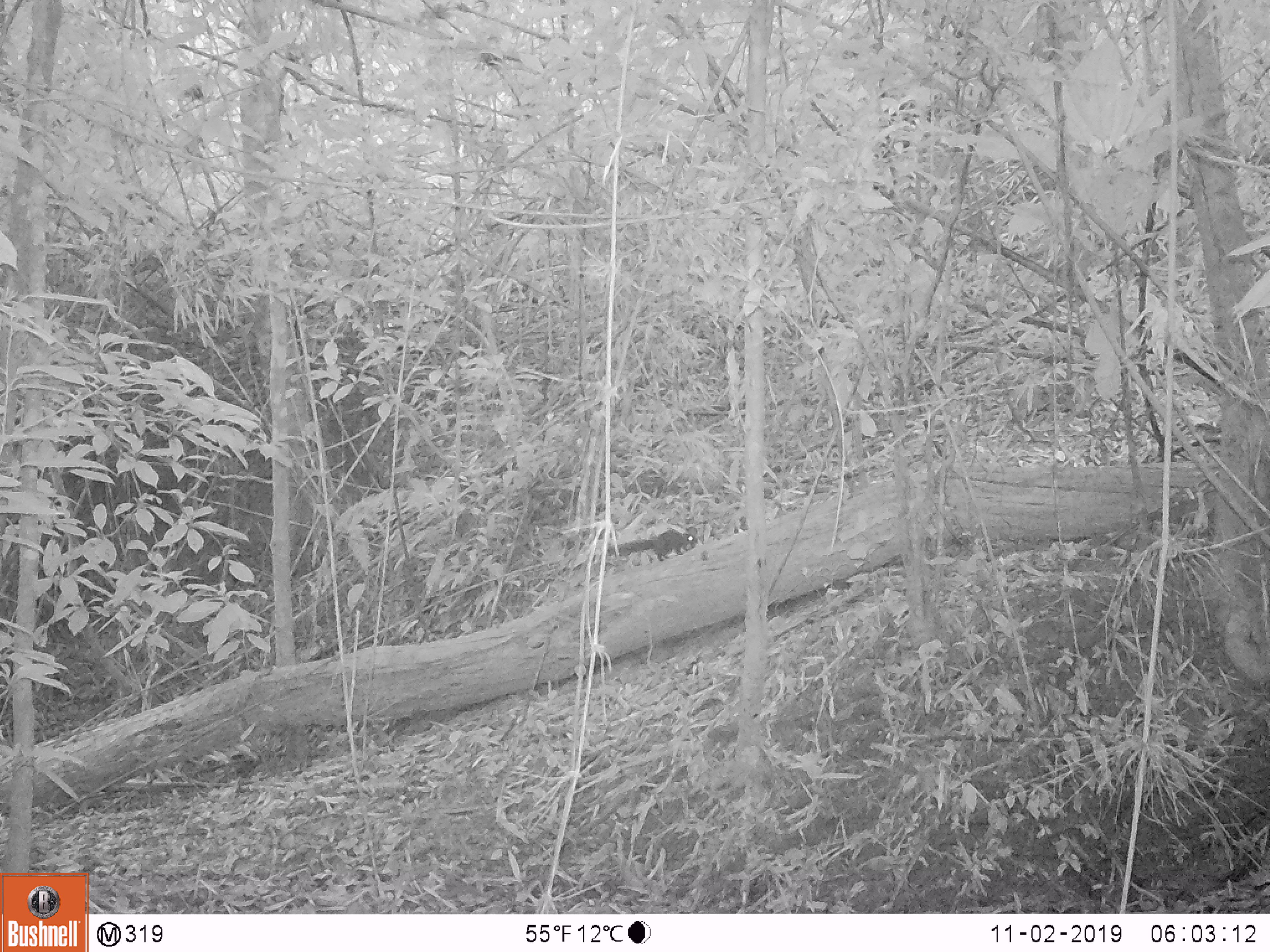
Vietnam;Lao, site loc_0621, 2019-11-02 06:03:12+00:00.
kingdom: Animalia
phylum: Chordata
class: Mammalia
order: Rodentia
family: Sciuridae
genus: Sciurus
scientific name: Sciurus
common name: squirrel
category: unidentified squirrel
Unidentified squirrel (squirrel) (Sciurus). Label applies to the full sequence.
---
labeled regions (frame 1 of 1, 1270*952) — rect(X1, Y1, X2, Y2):
unidentified squirrel: rect(607, 528, 698, 561)